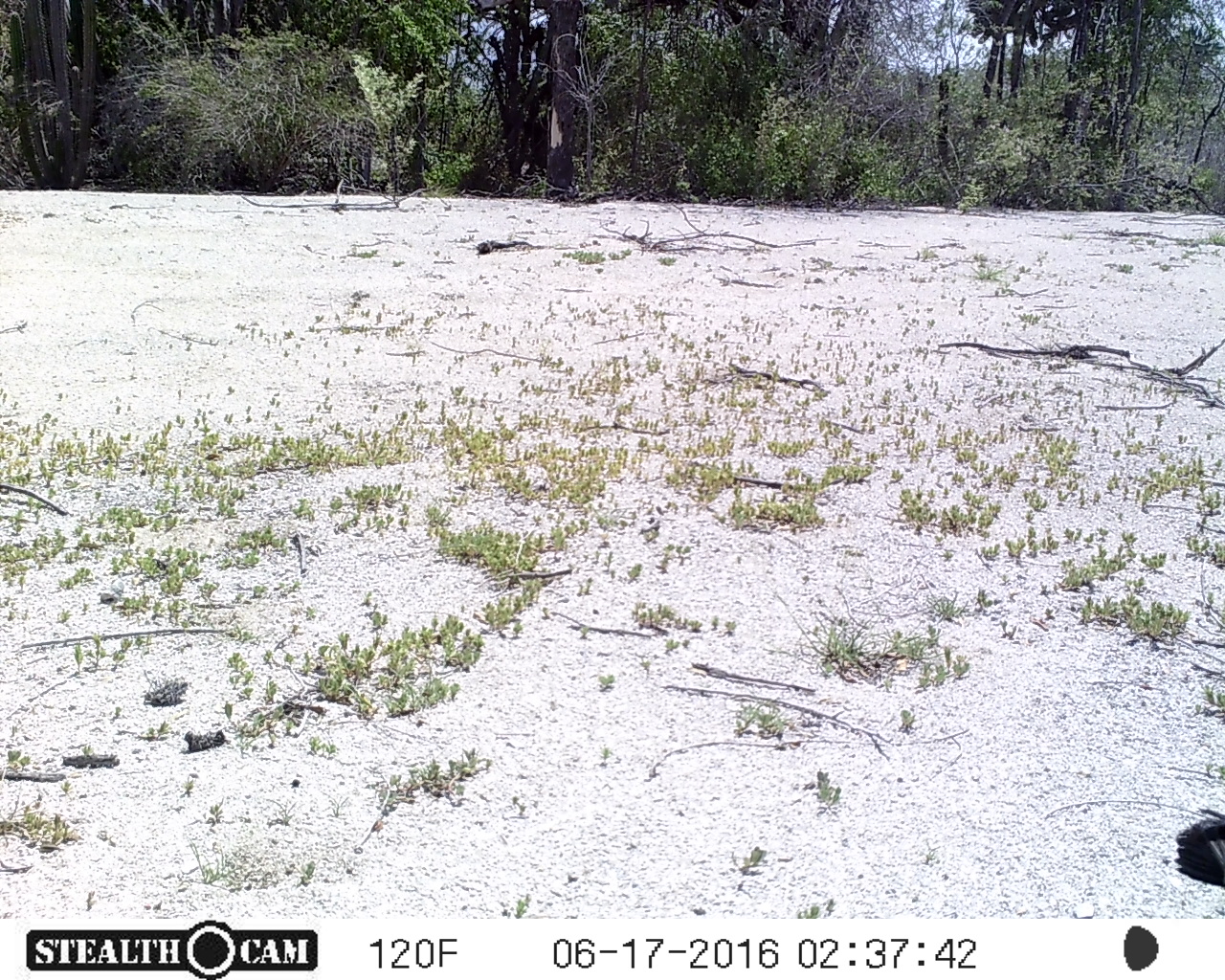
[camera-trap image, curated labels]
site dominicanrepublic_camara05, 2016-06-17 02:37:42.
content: unidentified animal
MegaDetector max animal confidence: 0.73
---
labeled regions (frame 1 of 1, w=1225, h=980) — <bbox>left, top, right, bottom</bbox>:
unknown: <bbox>1167, 808, 1225, 894</bbox>